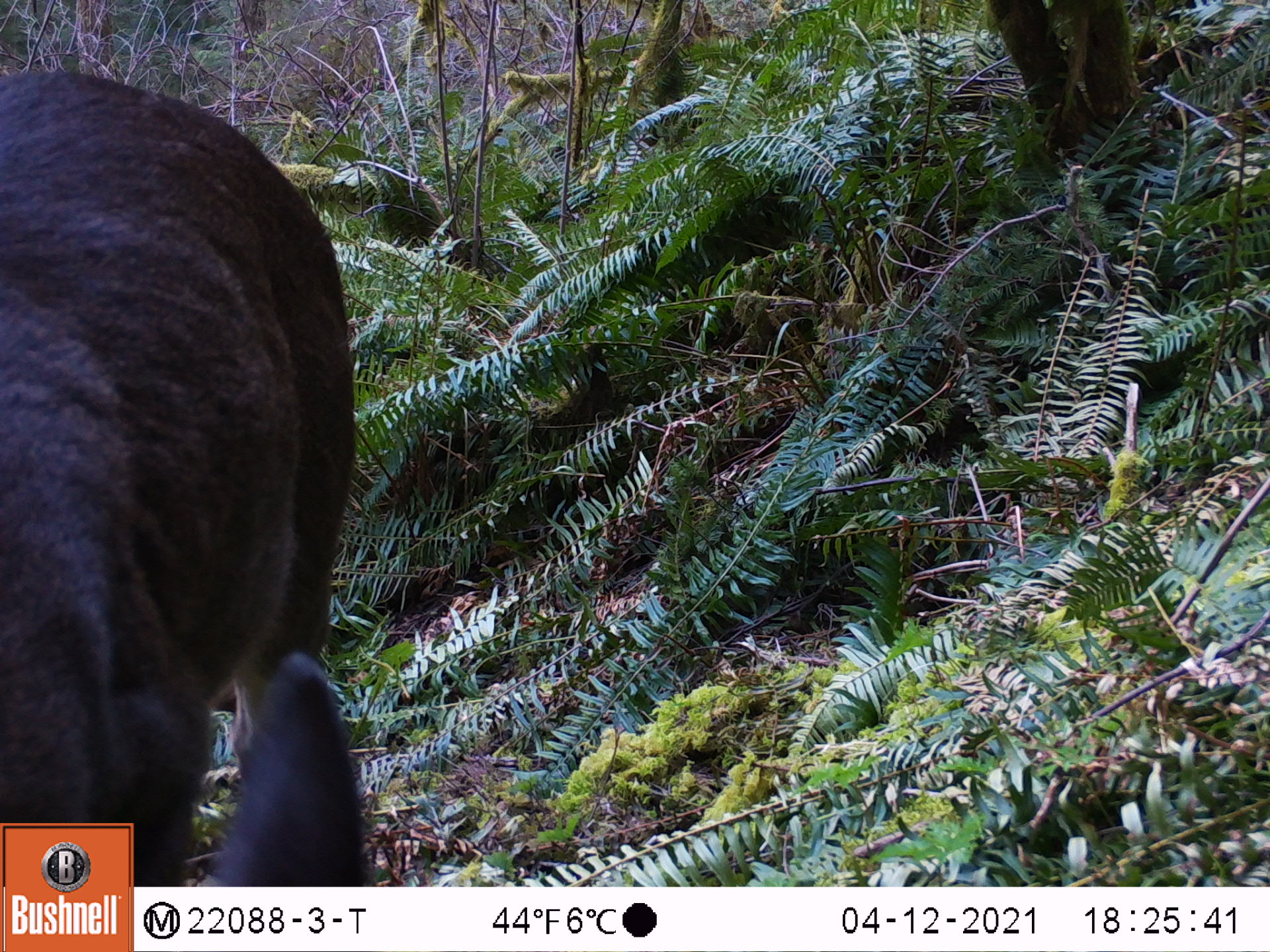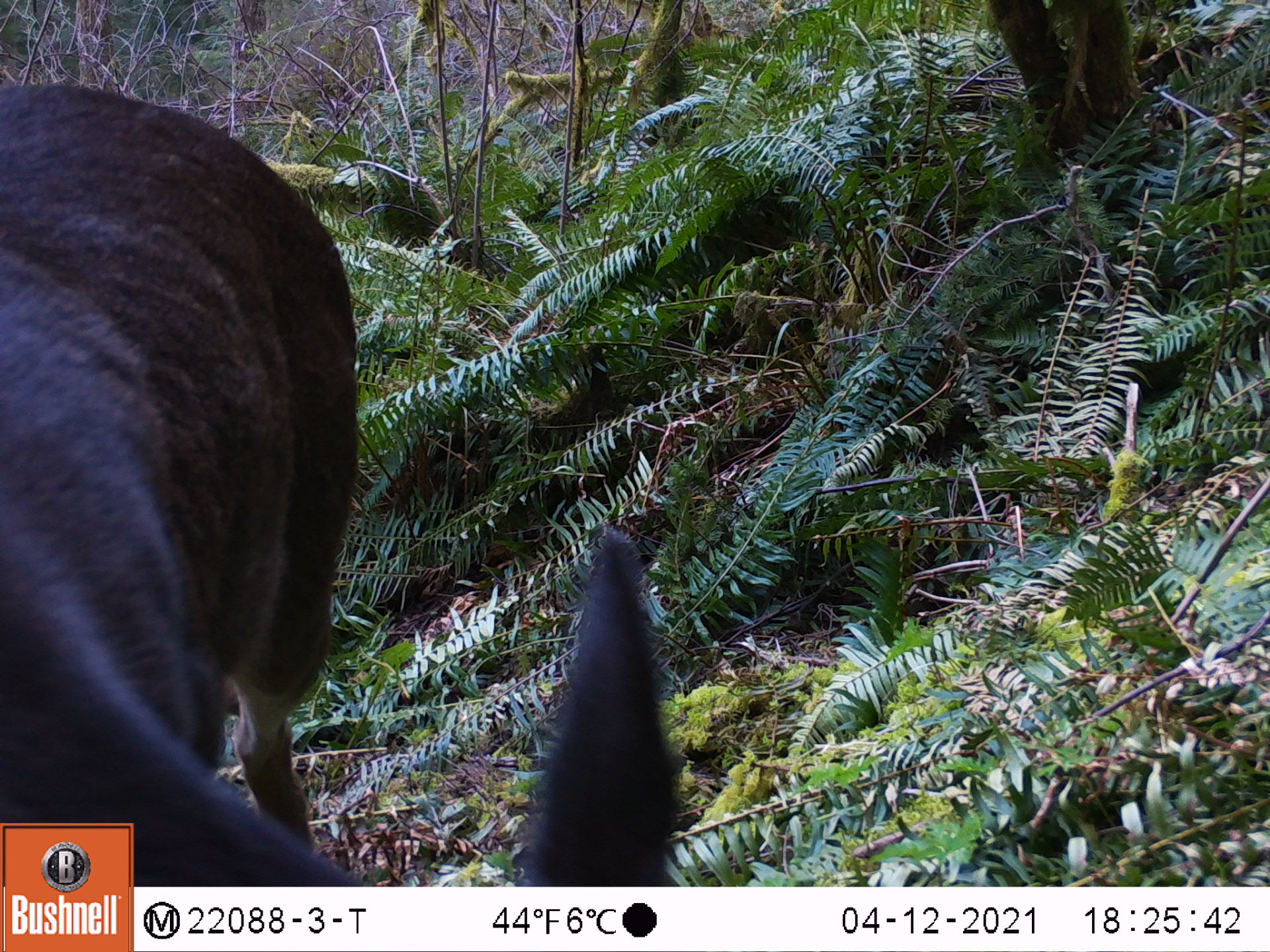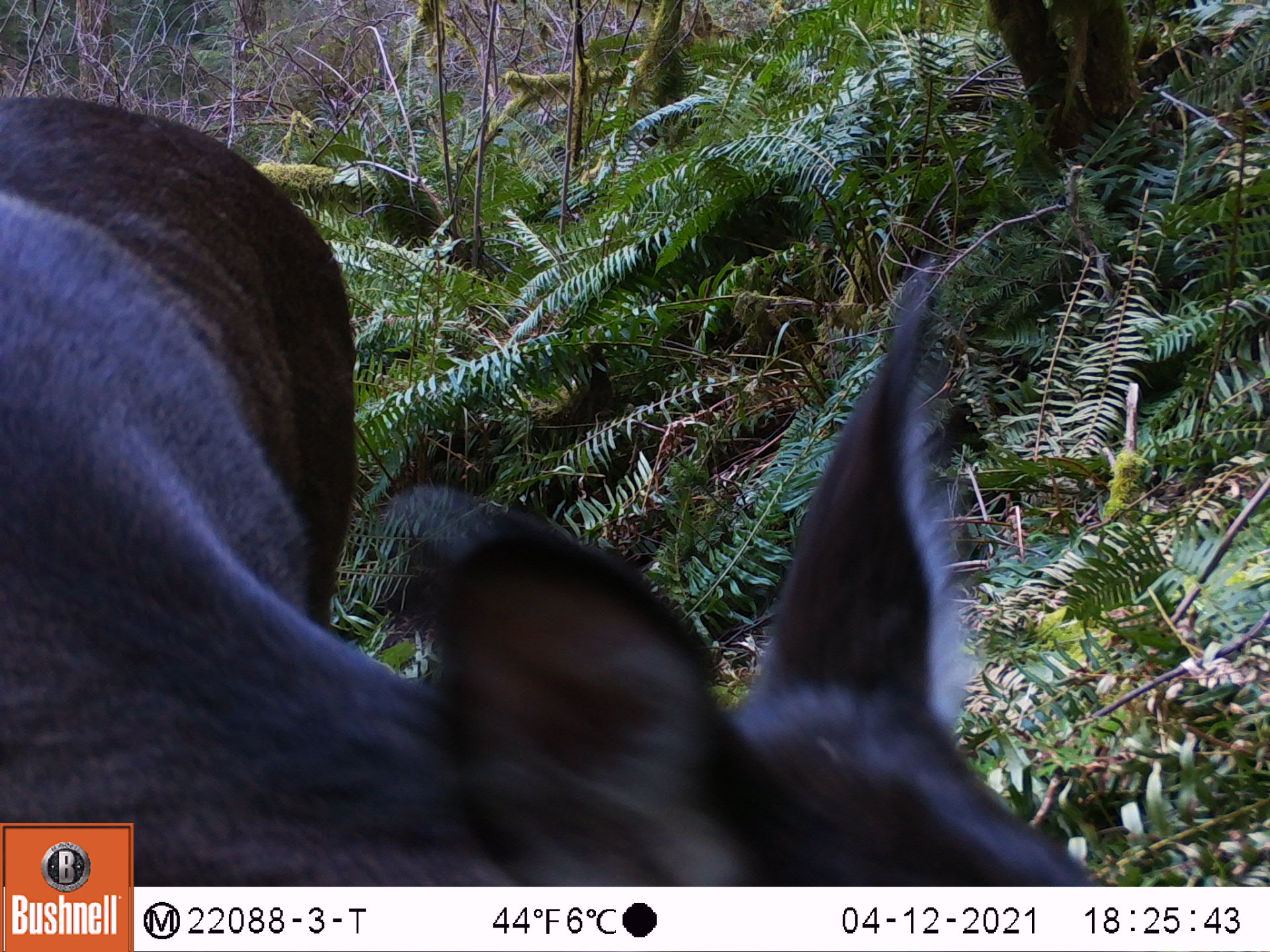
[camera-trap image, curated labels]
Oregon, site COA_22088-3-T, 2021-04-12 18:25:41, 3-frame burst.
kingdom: Animalia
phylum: Chordata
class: Mammalia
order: Artiodactyla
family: Cervidae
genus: Odocoileus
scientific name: Odocoileus hemionus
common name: black-tailed deer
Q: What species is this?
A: Black-tailed deer (Odocoileus hemionus).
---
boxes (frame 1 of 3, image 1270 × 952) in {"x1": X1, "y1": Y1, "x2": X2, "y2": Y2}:
black-tailed deer: {"x1": 3, "y1": 36, "x2": 447, "y2": 821}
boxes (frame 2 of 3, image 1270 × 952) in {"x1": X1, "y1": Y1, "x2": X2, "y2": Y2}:
black-tailed deer: {"x1": 0, "y1": 70, "x2": 706, "y2": 821}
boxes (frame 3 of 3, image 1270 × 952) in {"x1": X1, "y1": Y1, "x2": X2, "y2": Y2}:
black-tailed deer: {"x1": 135, "y1": 92, "x2": 1118, "y2": 885}